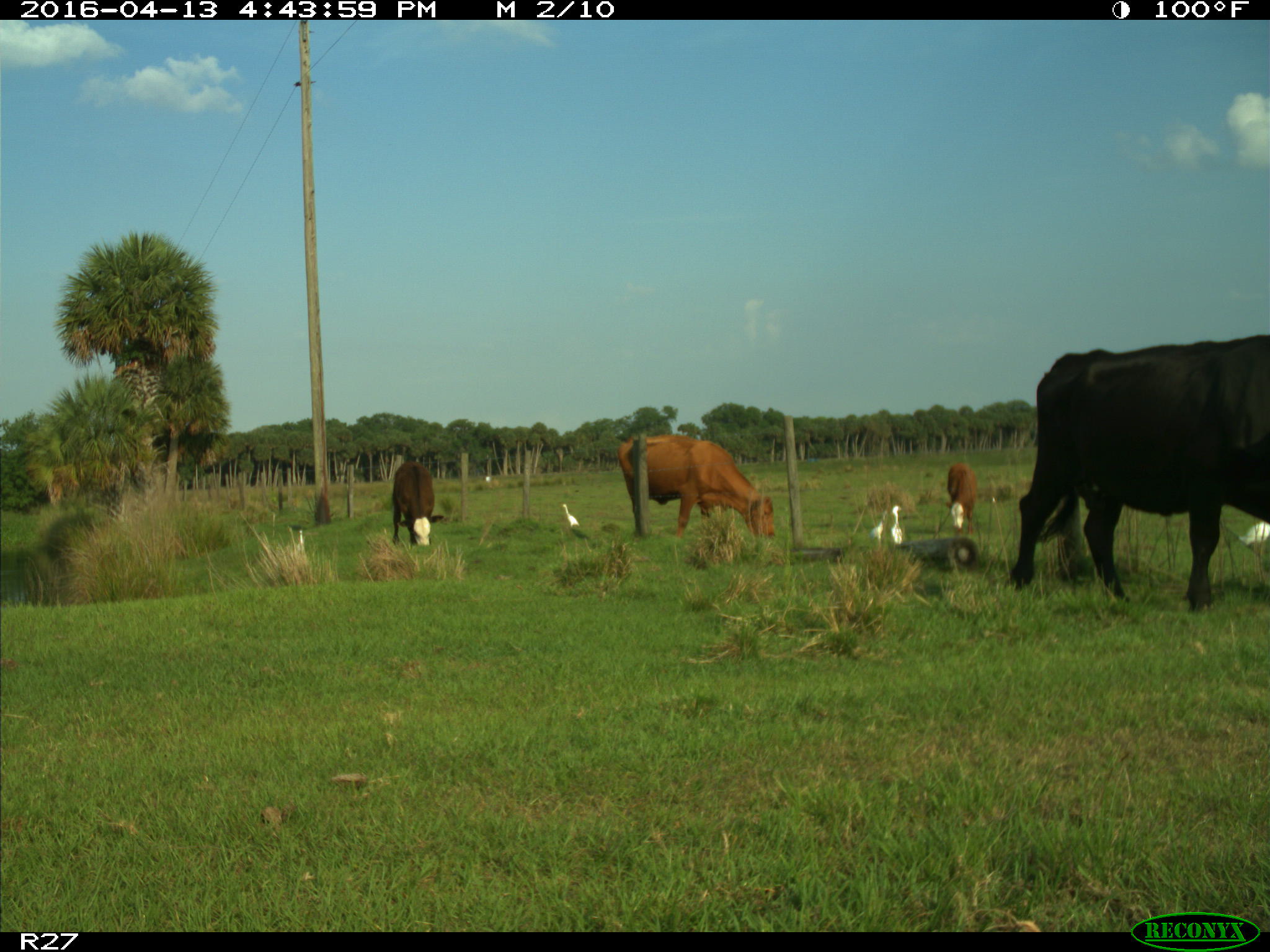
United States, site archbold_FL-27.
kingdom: Animalia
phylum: Chordata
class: Mammalia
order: Artiodactyla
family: Bovidae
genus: Bos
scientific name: Bos taurus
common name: domestic cow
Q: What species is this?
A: Bos taurus (domestic cow).